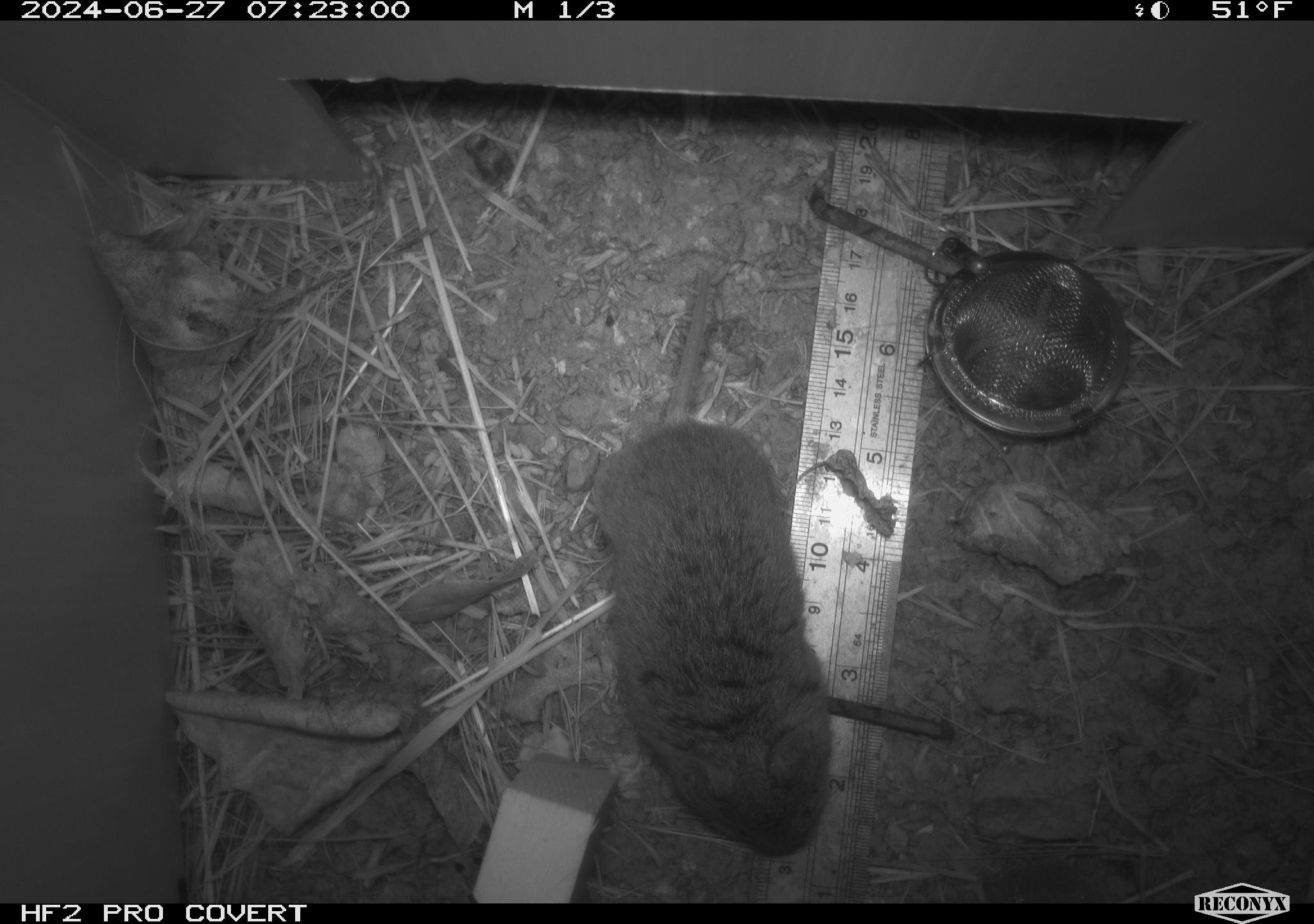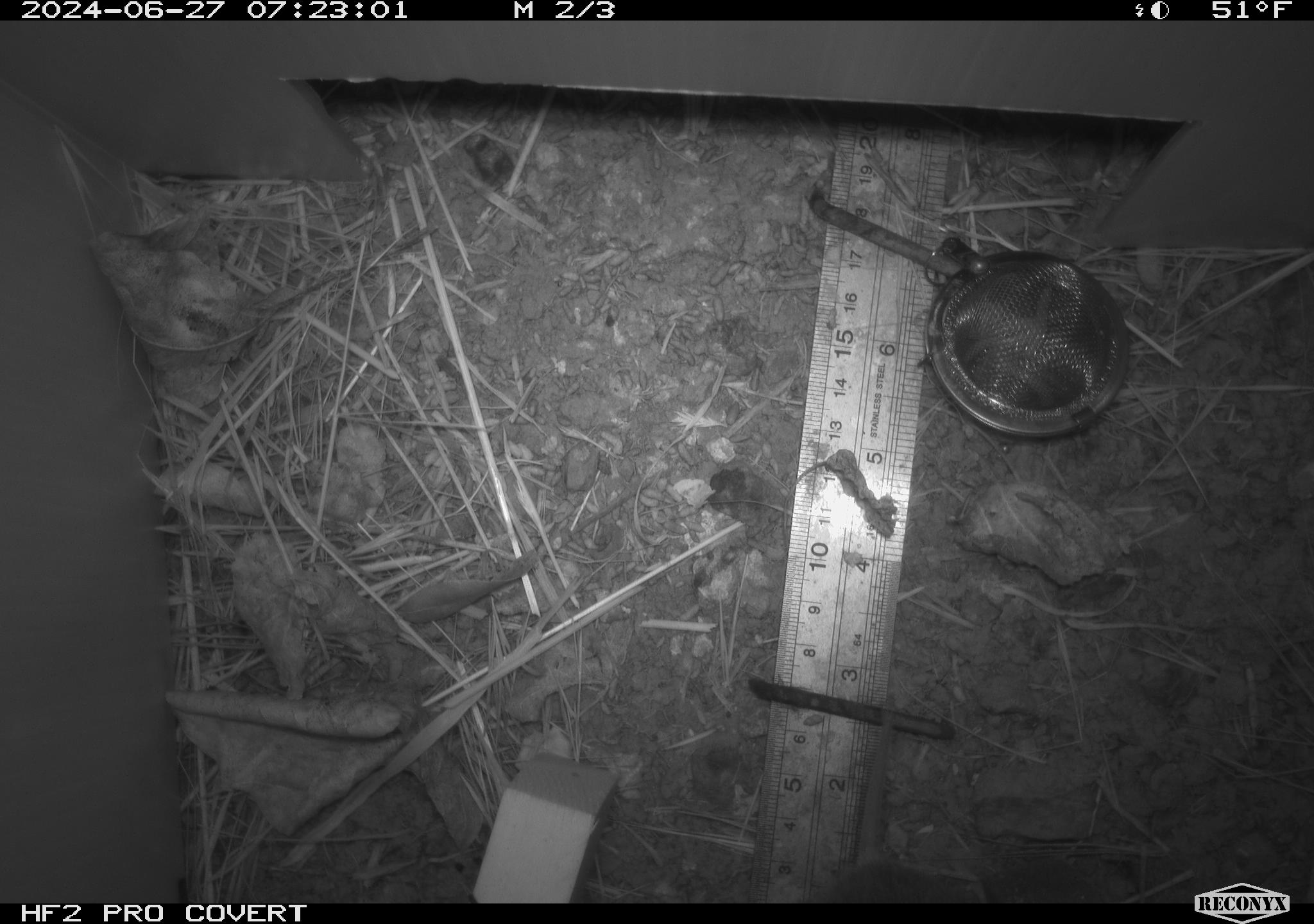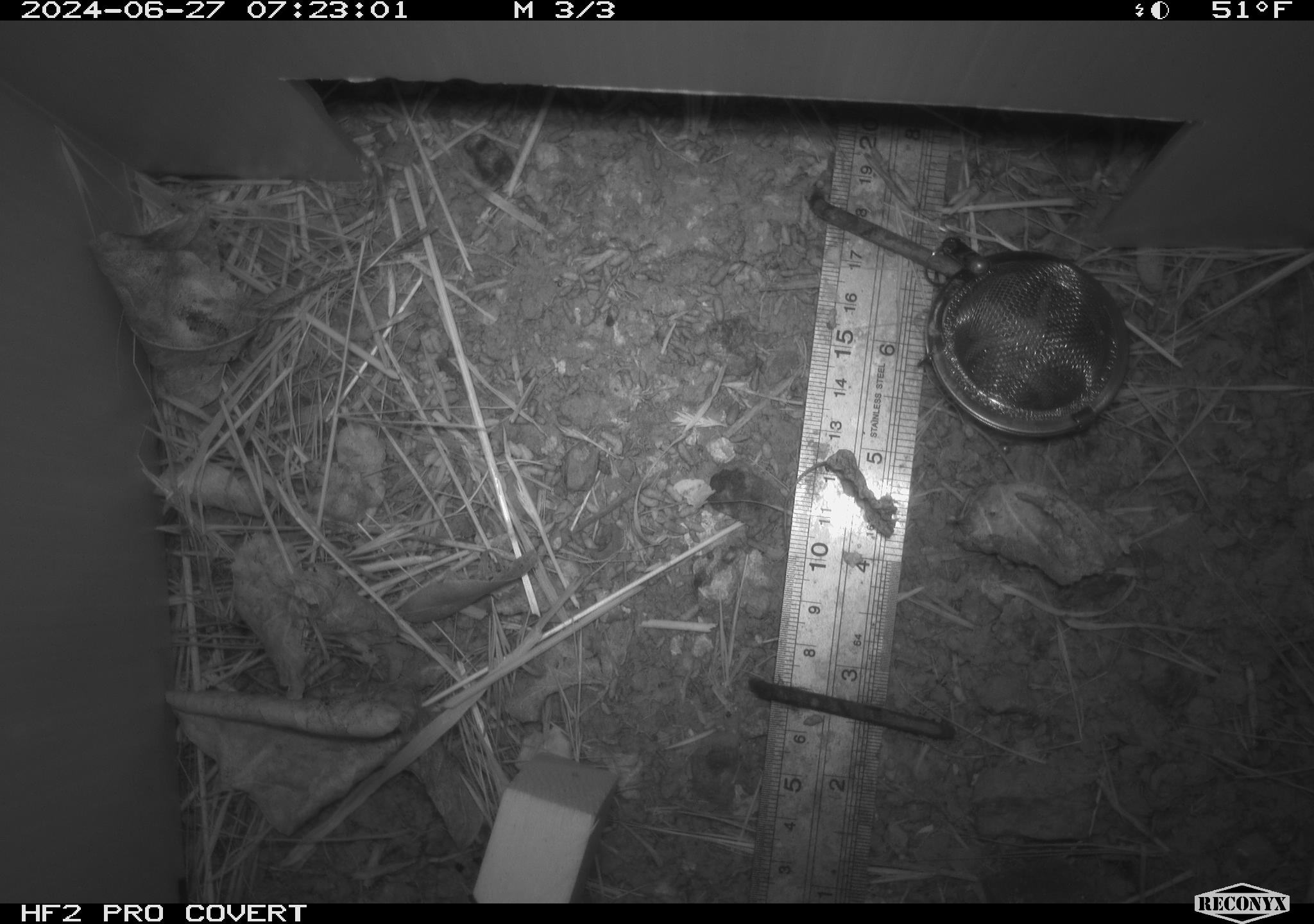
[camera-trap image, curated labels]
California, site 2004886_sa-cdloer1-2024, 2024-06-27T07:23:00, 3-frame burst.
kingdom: Animalia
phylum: Chordata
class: Mammalia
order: Rodentia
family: Cricetidae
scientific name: Arvicolinae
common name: voles, lemmings, and muskrats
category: arvicolinae subfamily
Arvicolinae subfamily (voles, lemmings, and muskrats) (Arvicolinae).